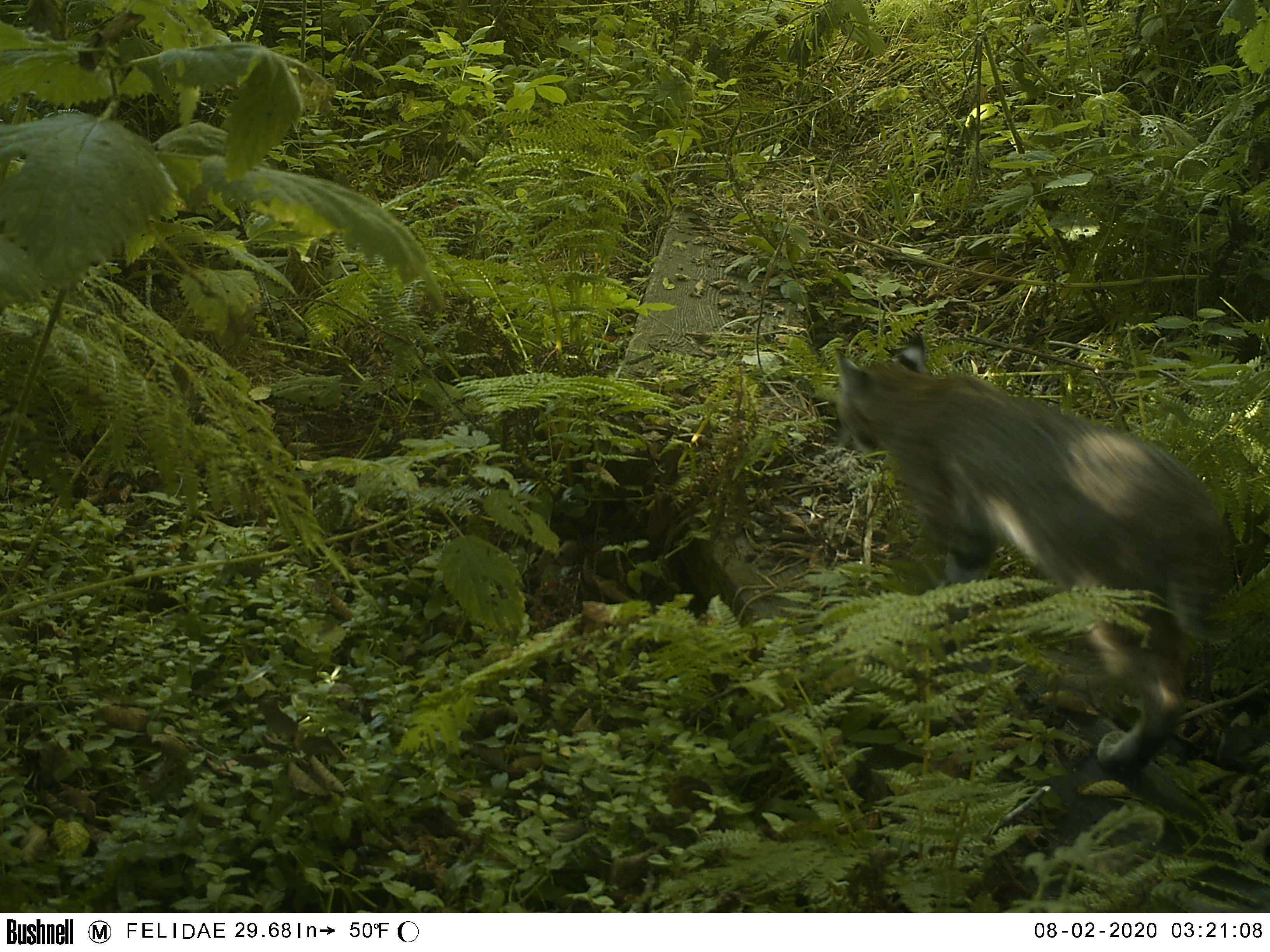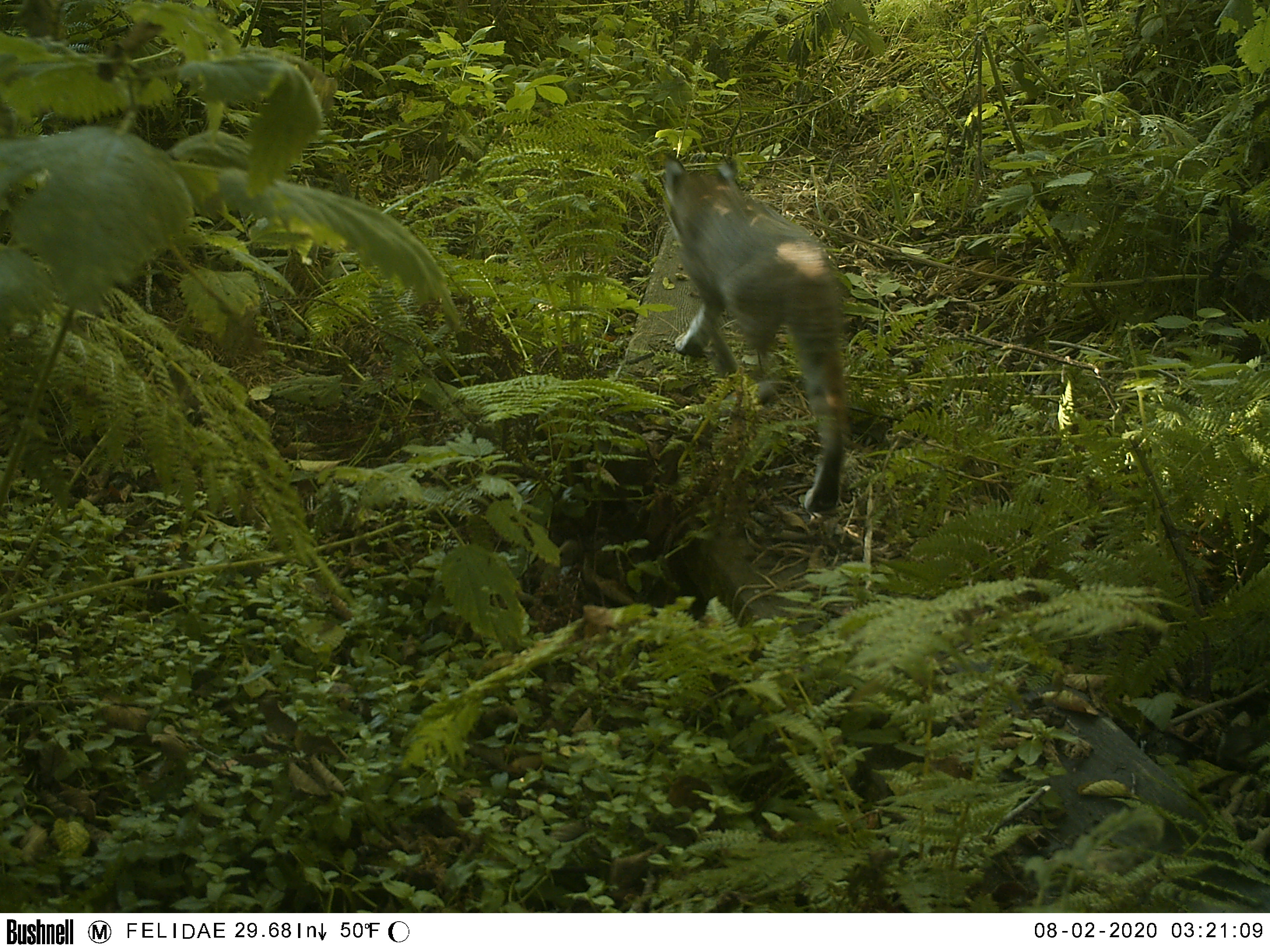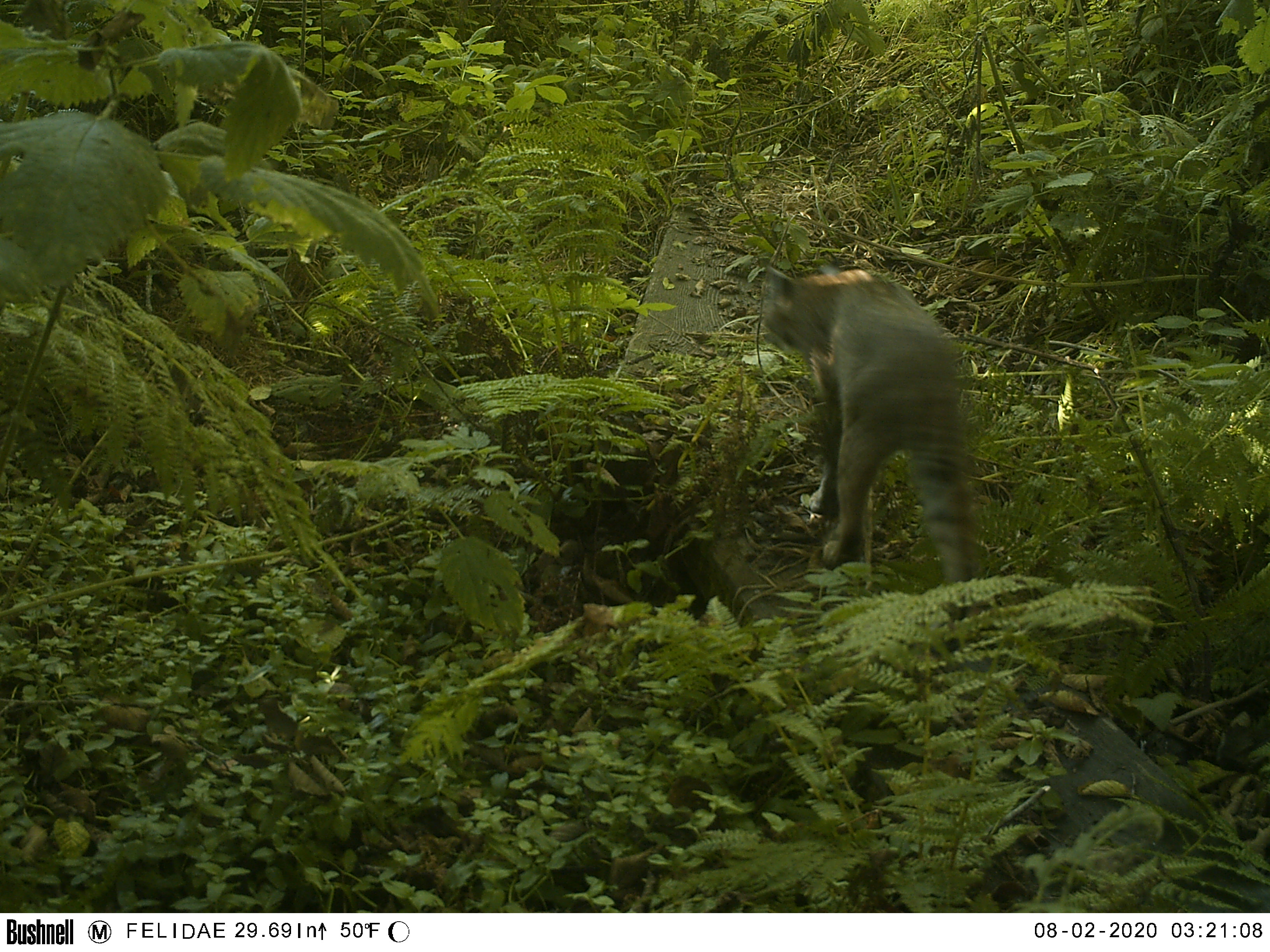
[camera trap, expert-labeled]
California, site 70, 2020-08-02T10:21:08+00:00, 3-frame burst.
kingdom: Animalia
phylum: Chordata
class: Mammalia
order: Carnivora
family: Felidae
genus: Lynx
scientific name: Lynx rufus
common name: bobcat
Bobcat (Lynx rufus).